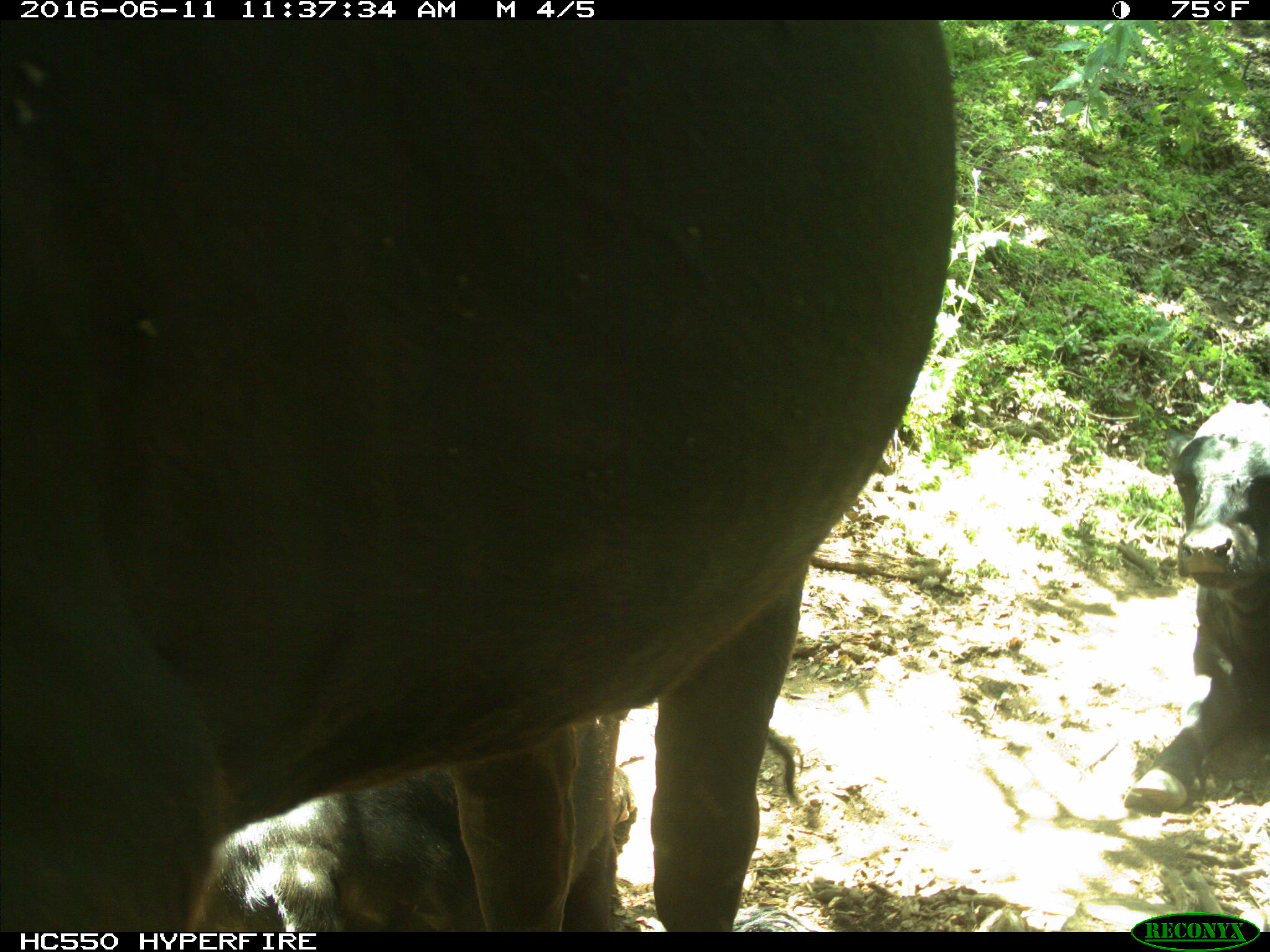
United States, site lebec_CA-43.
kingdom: Animalia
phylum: Chordata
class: Mammalia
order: Artiodactyla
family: Bovidae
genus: Bos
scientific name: Bos taurus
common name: domestic cow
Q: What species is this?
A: Bos taurus (domestic cow).